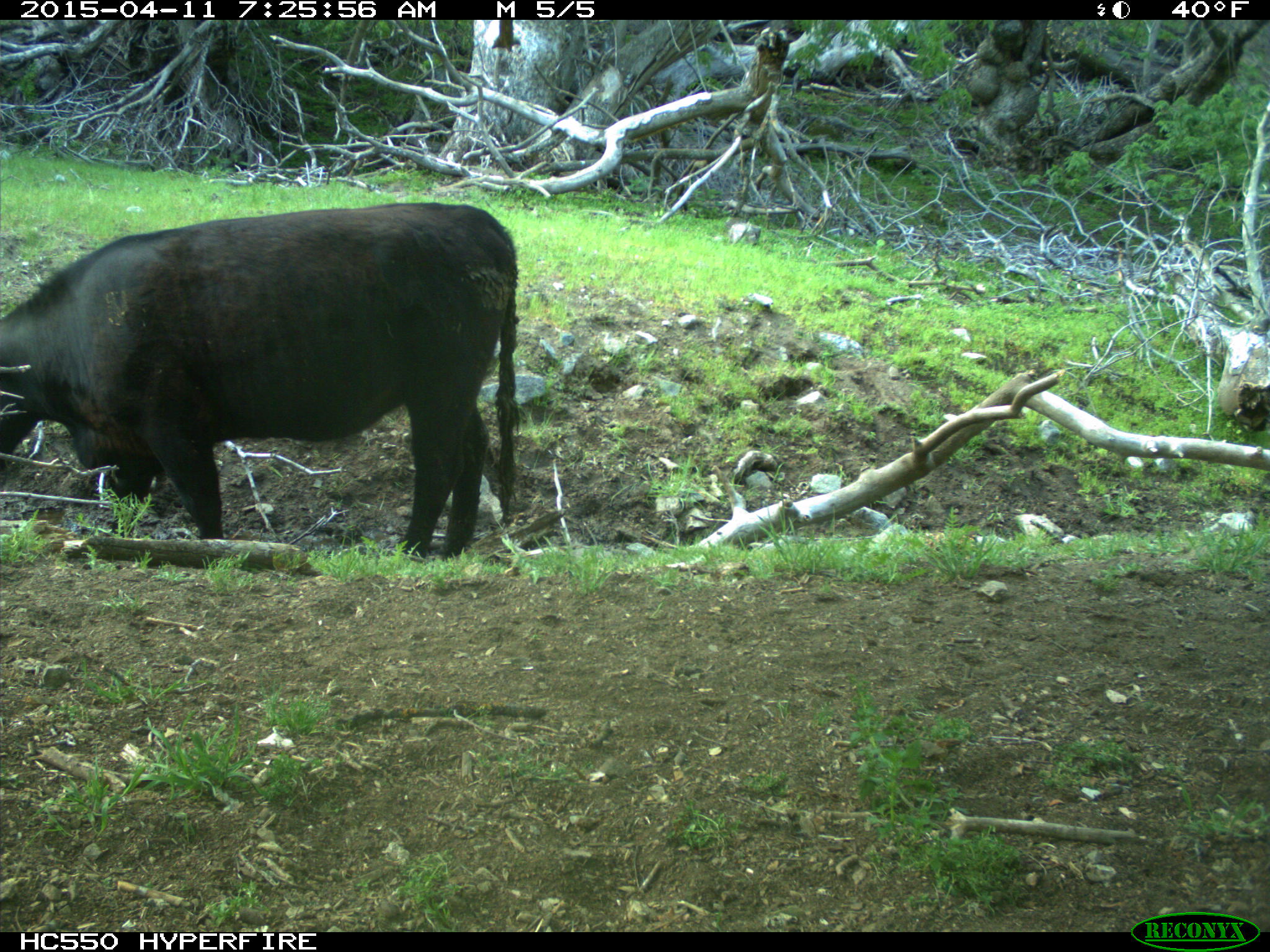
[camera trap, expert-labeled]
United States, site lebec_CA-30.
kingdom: Animalia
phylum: Chordata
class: Mammalia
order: Artiodactyla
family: Bovidae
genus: Bos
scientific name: Bos taurus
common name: domestic cow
Bos taurus (domestic cow).